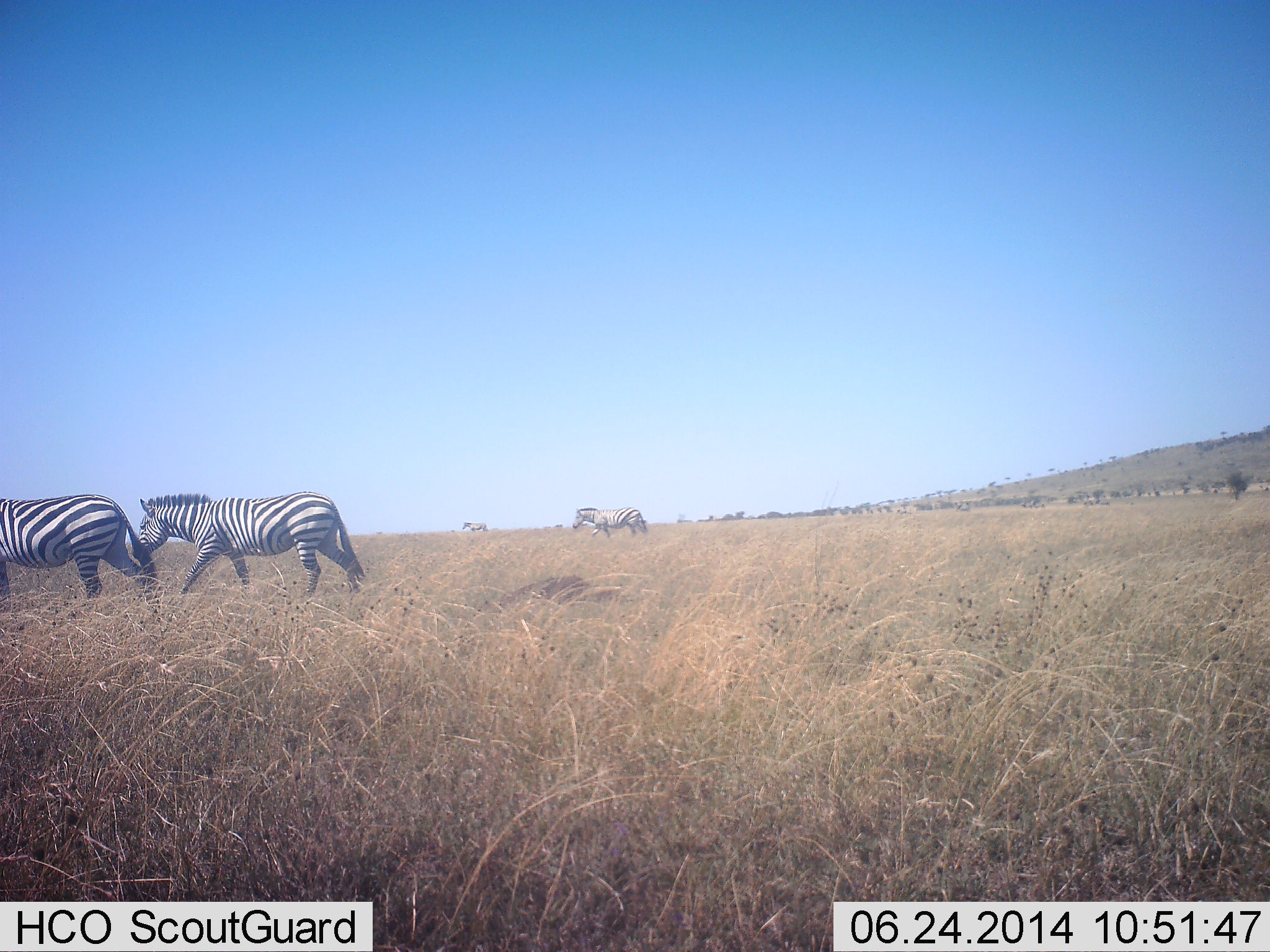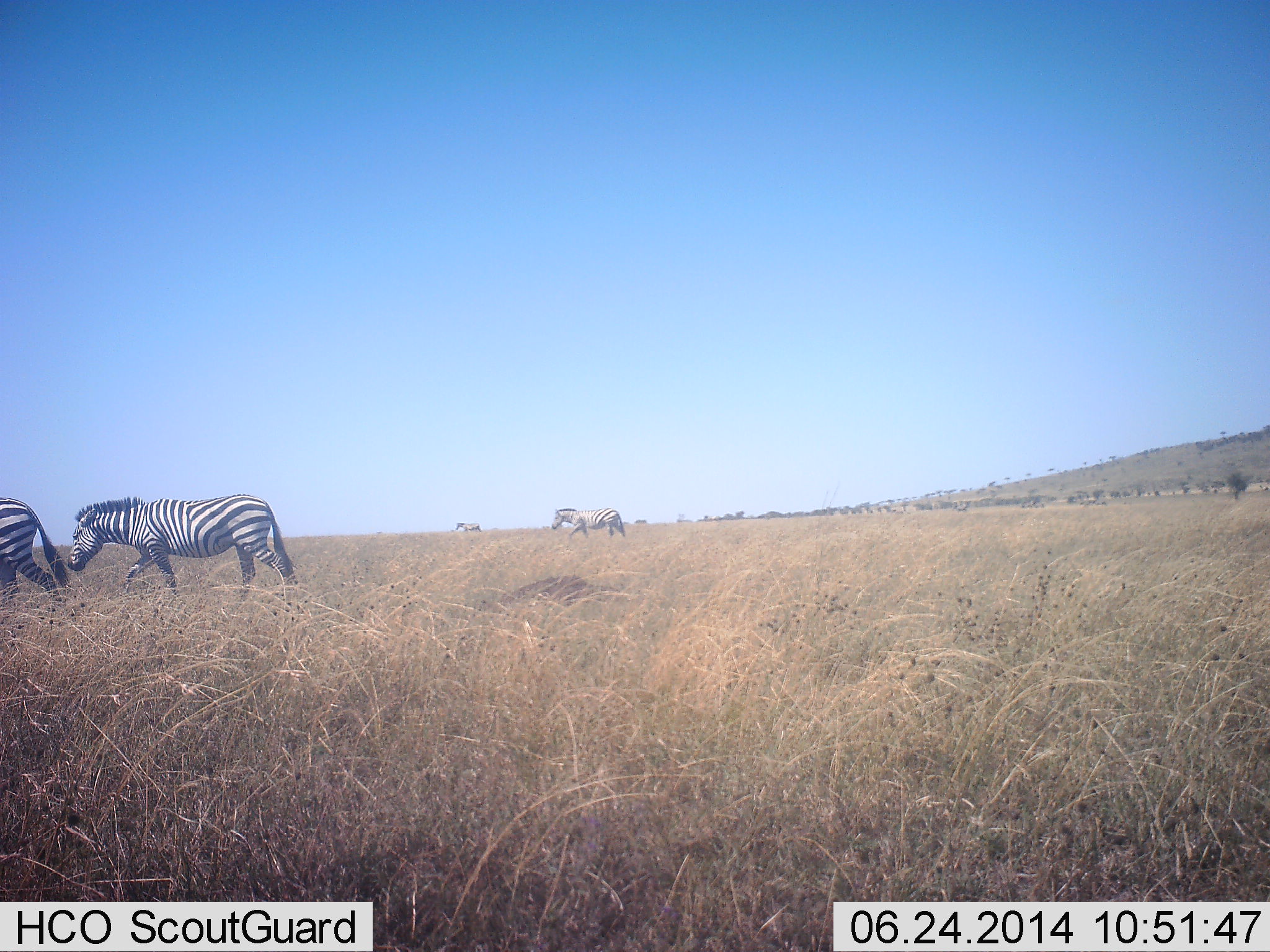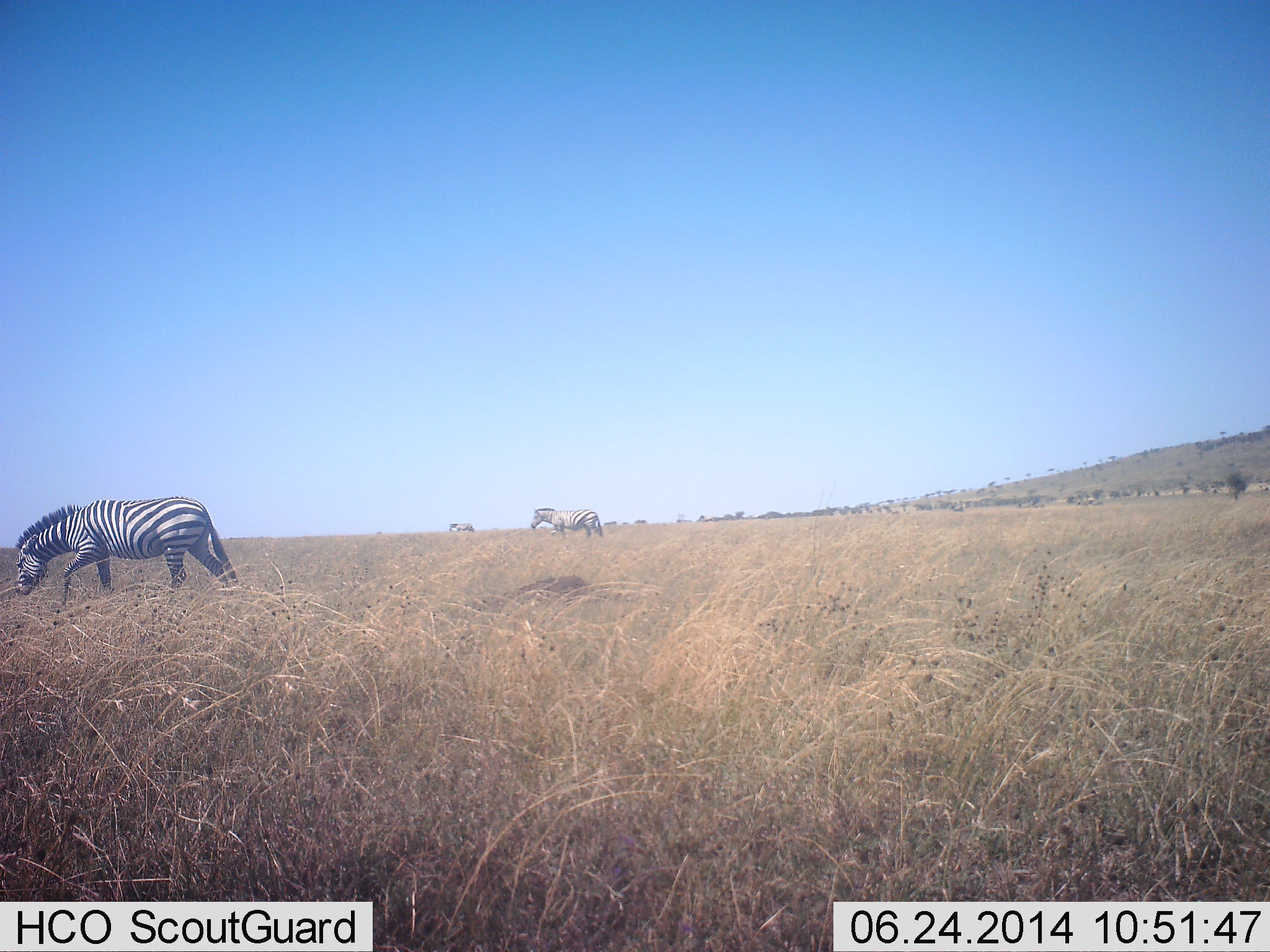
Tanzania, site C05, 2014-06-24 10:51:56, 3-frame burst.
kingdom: Animalia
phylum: Chordata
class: Mammalia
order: Perissodactyla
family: Equidae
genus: Equus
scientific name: Equus quagga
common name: plains zebra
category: zebra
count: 4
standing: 0%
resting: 0%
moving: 100%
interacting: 0%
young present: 0%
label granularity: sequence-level